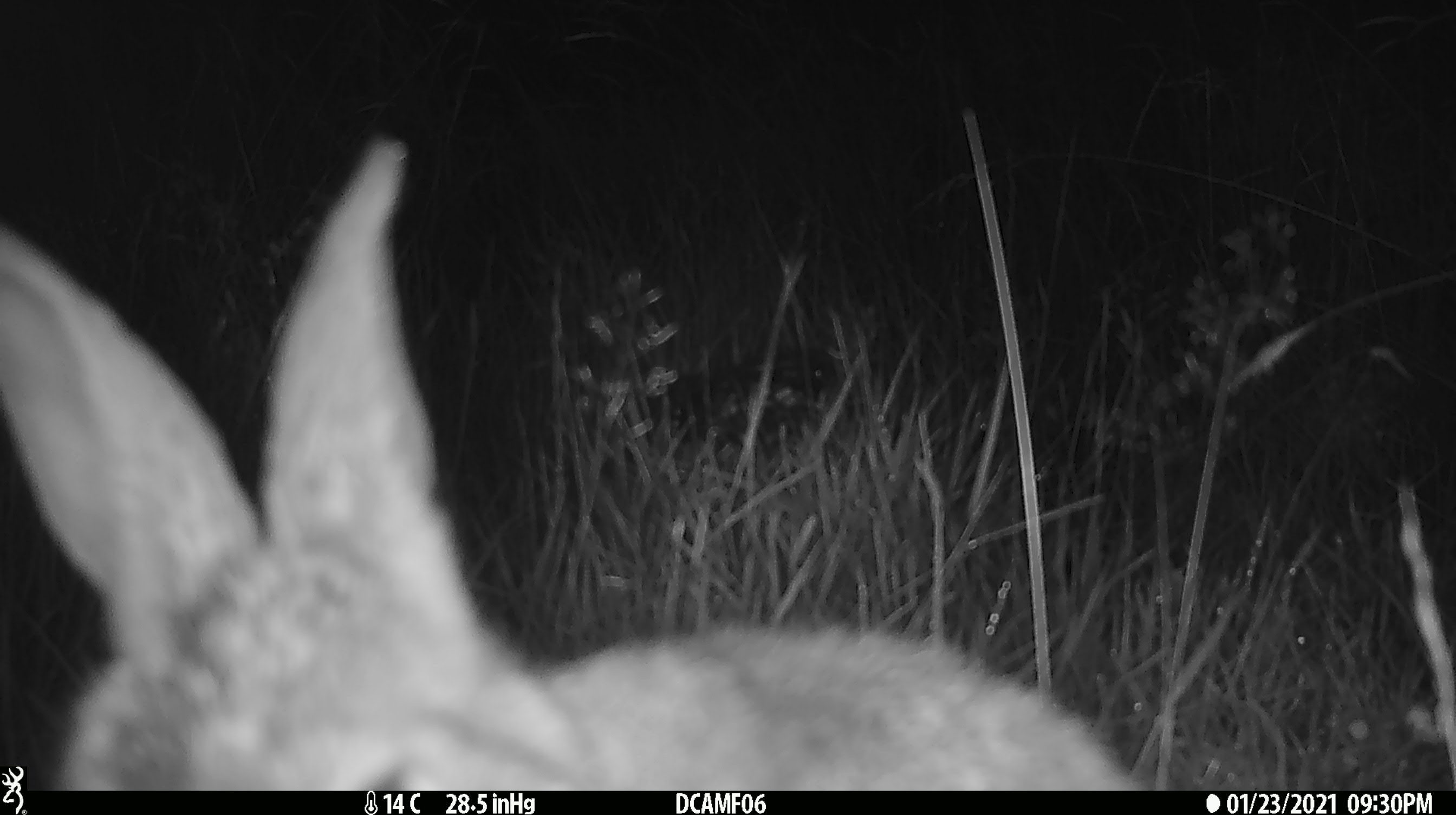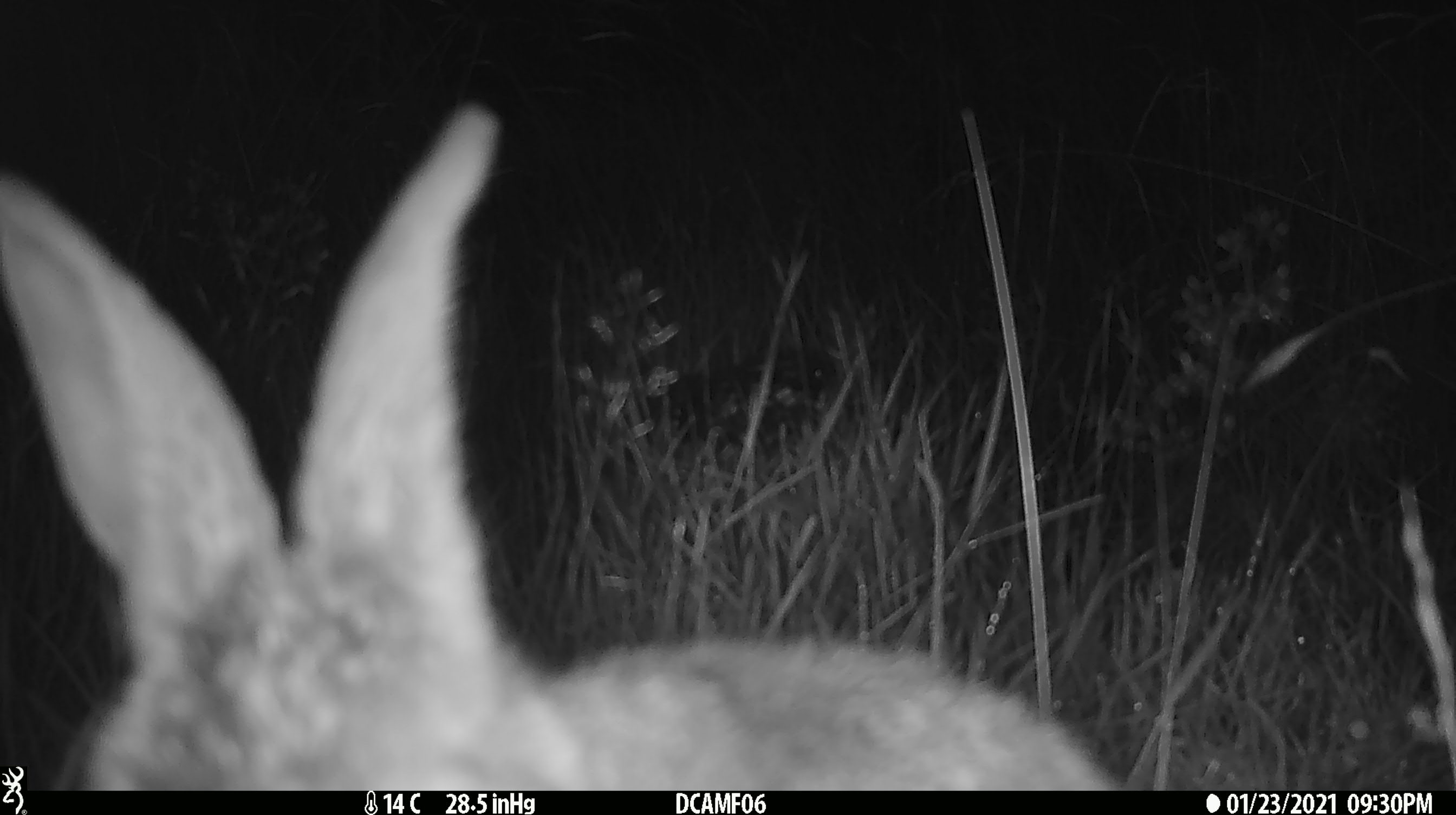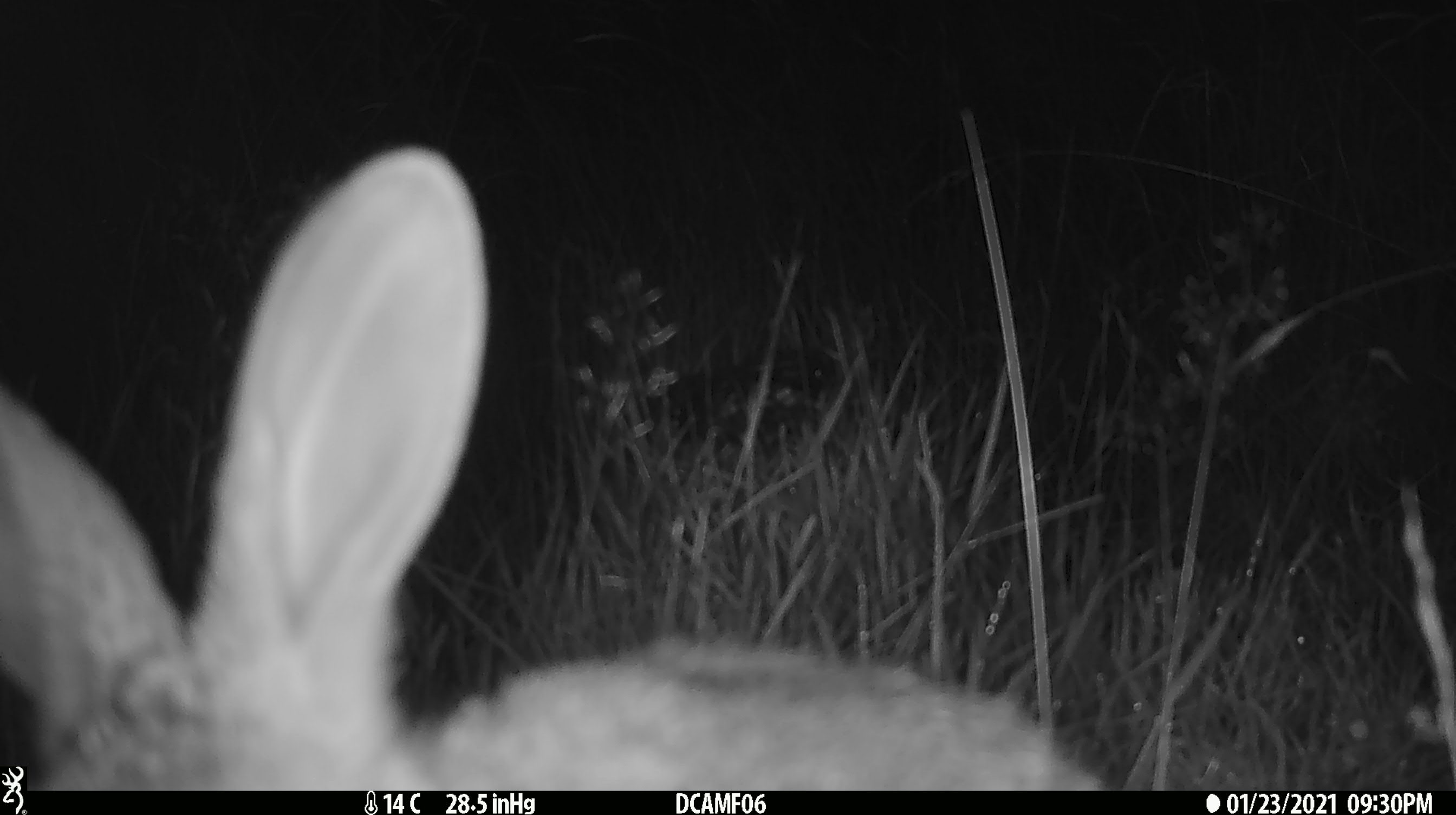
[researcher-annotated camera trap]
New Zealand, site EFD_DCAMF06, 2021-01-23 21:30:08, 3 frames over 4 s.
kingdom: Animalia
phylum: Chordata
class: Mammalia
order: Lagomorpha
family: Leporidae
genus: Oryctolagus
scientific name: Oryctolagus cuniculus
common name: european rabbit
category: rabbit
Rabbit (european rabbit) (Oryctolagus cuniculus).